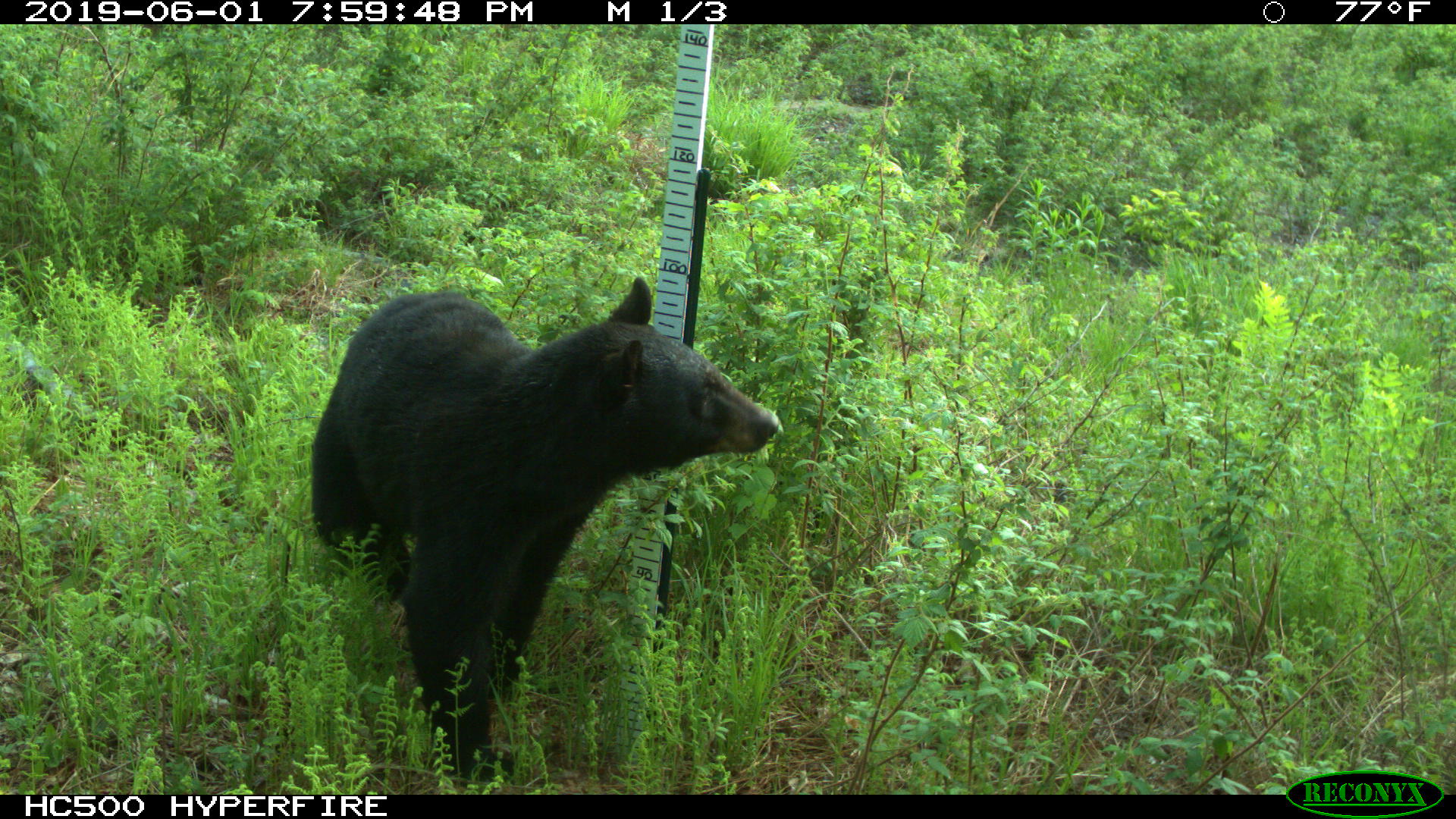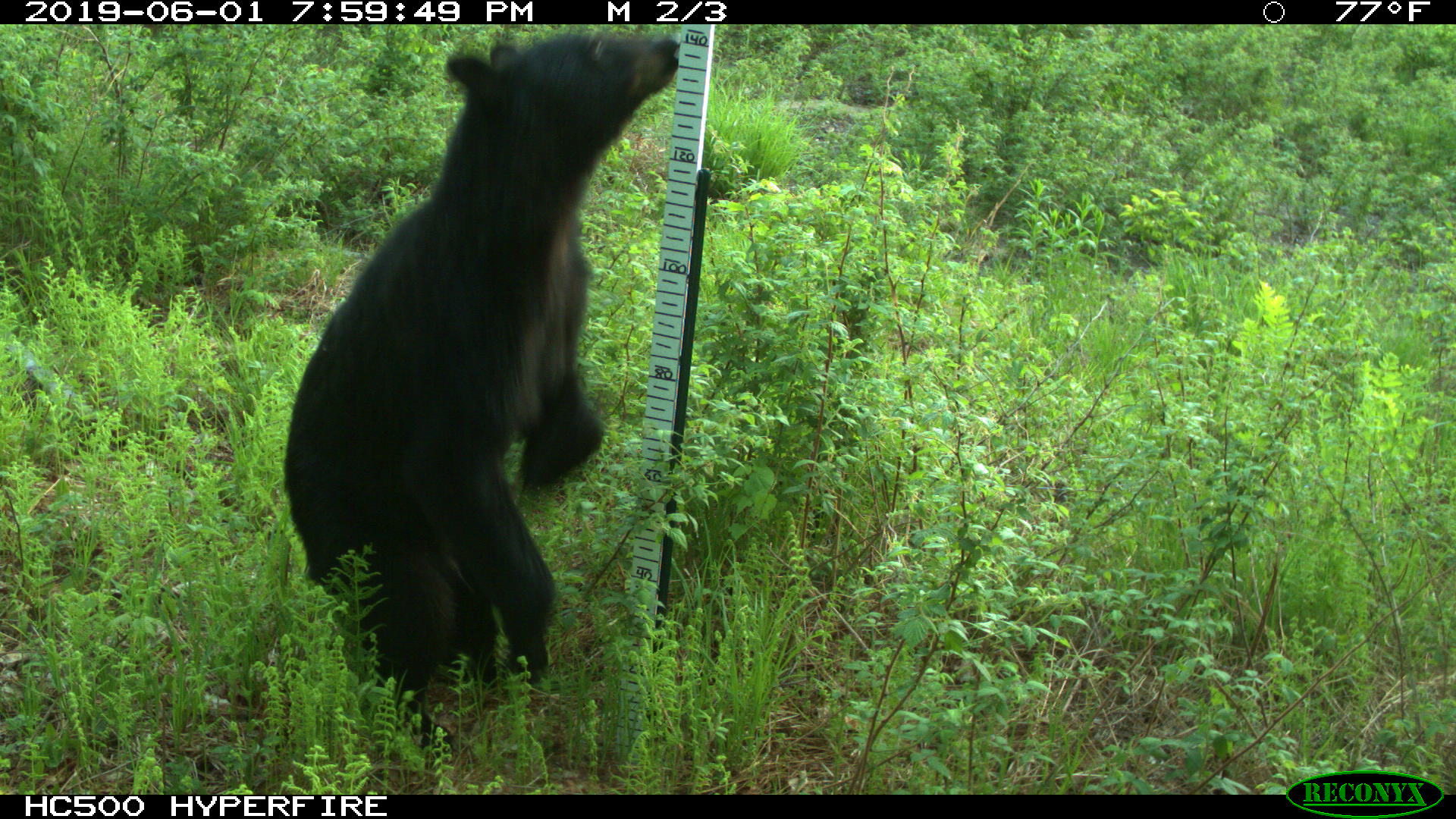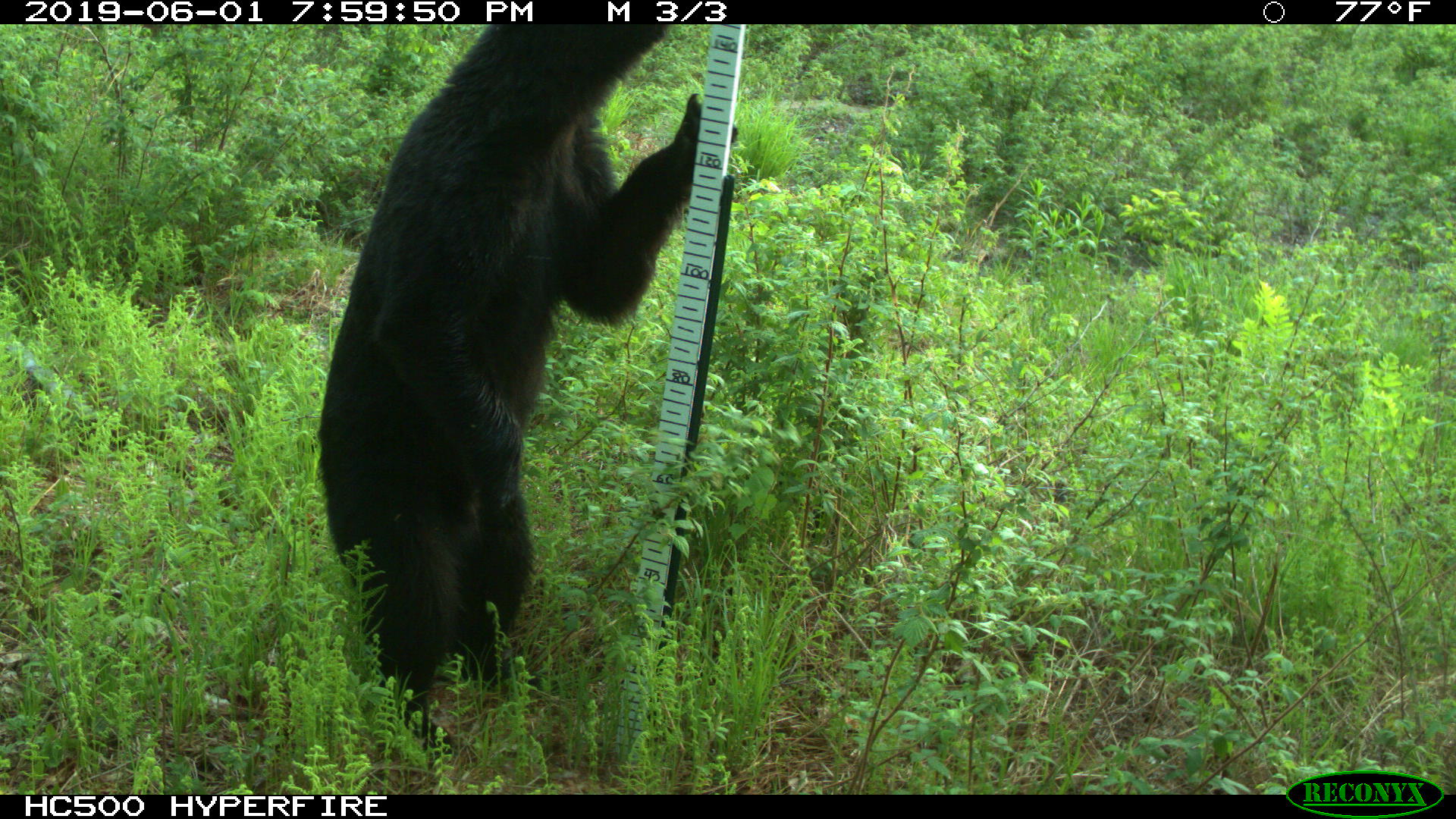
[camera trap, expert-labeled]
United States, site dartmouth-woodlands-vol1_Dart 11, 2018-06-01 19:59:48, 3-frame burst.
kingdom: Animalia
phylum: Chordata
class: Mammalia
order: Carnivora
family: Ursidae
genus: Ursus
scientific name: Ursus americanus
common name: black bear